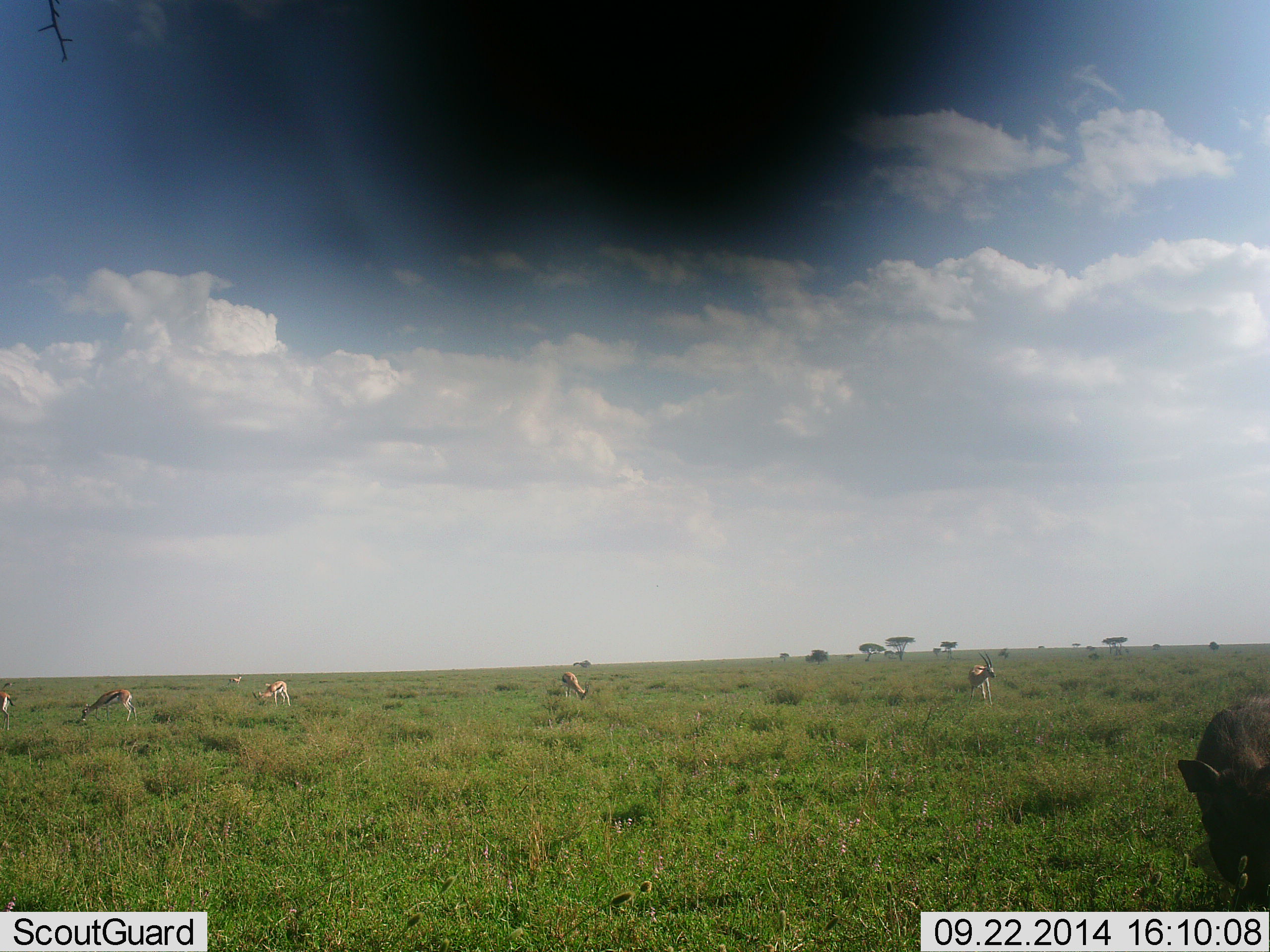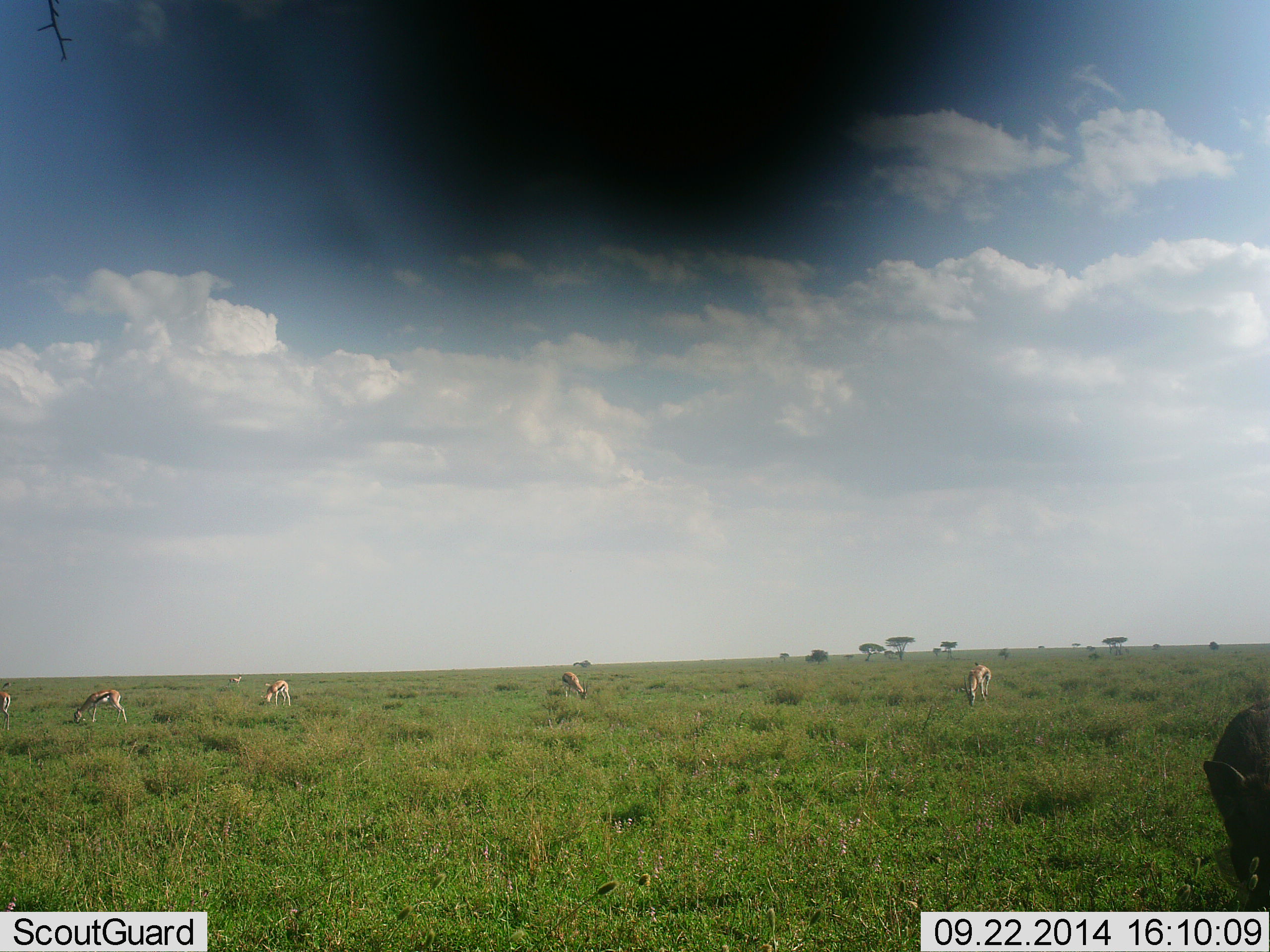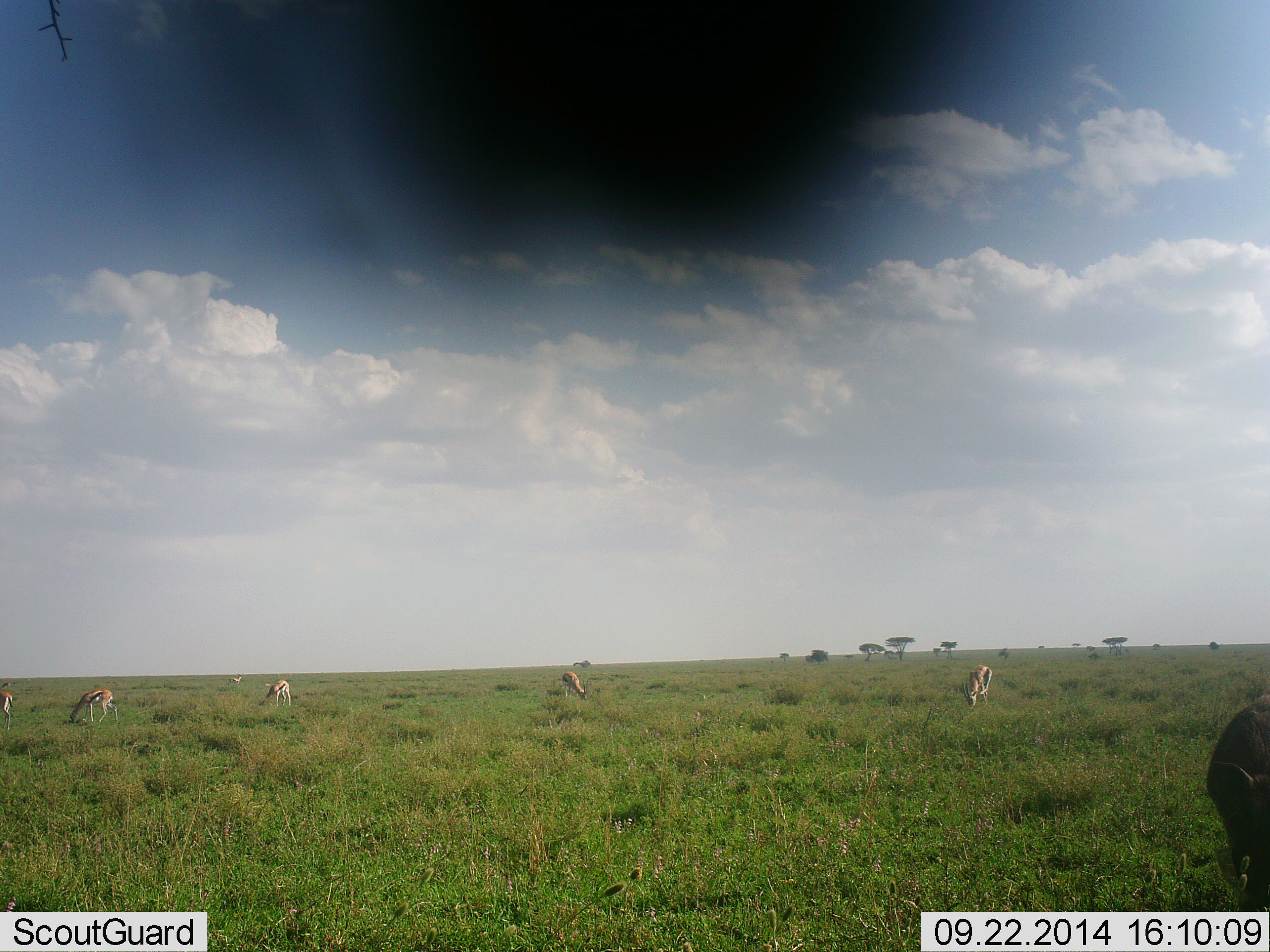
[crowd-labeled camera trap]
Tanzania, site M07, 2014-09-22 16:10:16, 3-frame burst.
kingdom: Animalia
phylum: Chordata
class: Mammalia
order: Artiodactyla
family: Bovidae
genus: Eudorcas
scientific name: Eudorcas thomsonii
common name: thomson's gazelle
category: gazellethomsons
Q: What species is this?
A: Gazellethomsons (thomson's gazelle) (Eudorcas thomsonii).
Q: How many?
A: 6.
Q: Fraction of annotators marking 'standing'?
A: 32%.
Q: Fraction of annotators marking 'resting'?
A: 0%.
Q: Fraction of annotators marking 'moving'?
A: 9%.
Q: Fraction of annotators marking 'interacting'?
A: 0%.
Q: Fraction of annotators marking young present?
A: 0%.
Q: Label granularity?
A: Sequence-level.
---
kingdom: Animalia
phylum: Chordata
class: Mammalia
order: Artiodactyla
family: Suidae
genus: Phacochoerus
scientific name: Phacochoerus africanus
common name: warthog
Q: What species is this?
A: Warthog (Phacochoerus africanus).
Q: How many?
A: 1.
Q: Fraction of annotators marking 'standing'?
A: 8%.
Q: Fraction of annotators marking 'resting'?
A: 0%.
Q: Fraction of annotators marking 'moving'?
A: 58%.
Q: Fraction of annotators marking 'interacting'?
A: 0%.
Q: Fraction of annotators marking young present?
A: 0%.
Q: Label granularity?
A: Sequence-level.